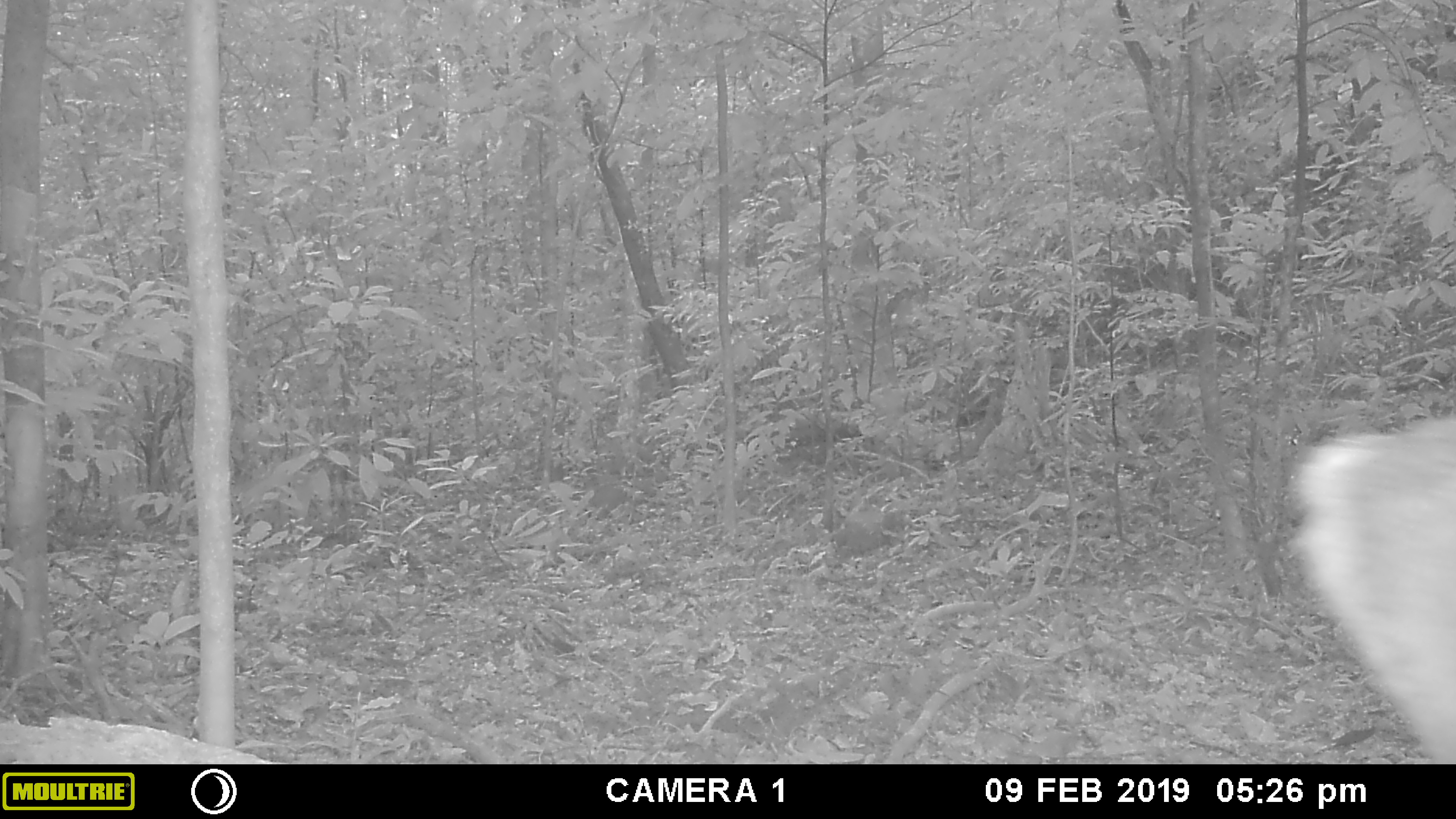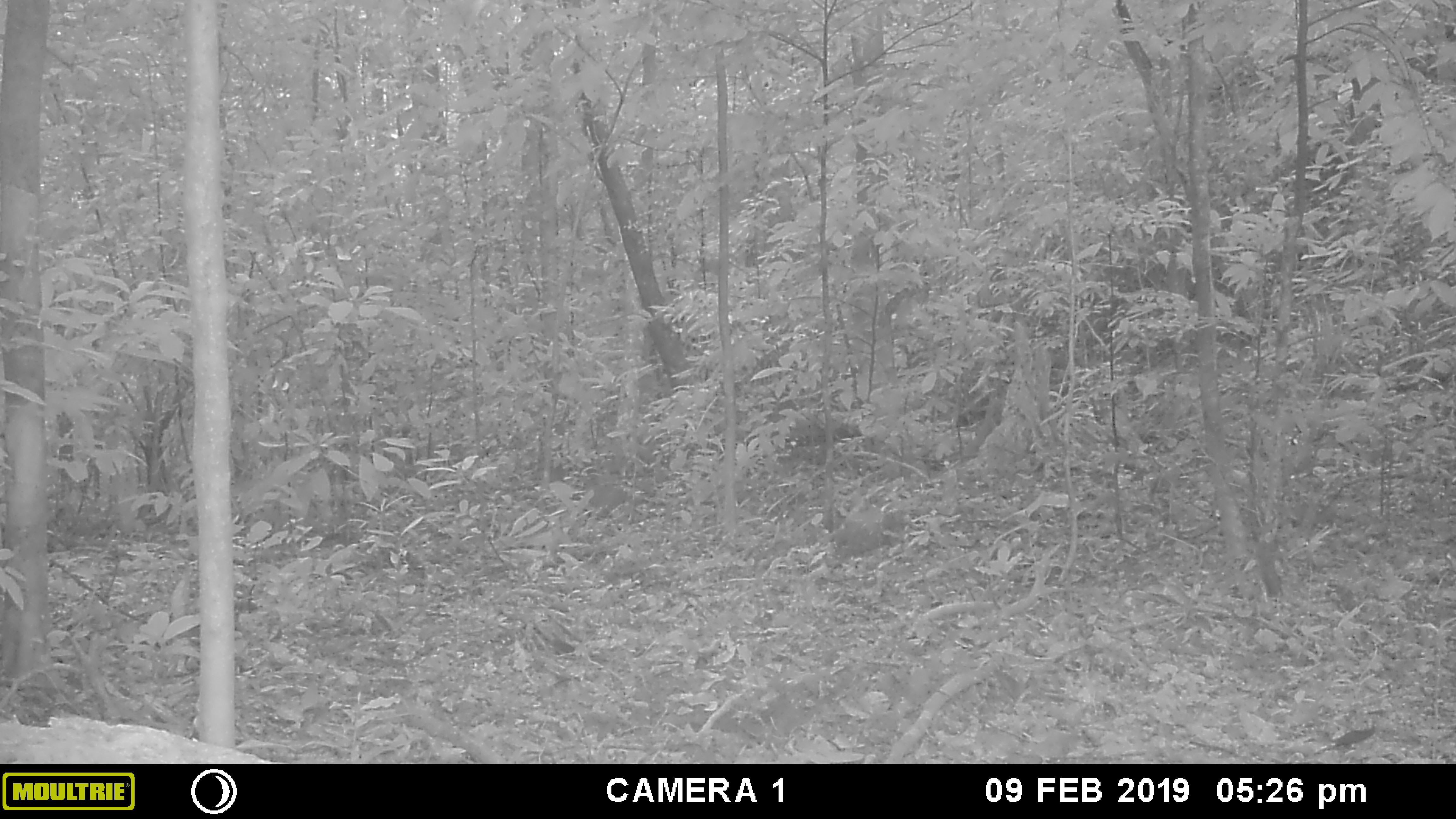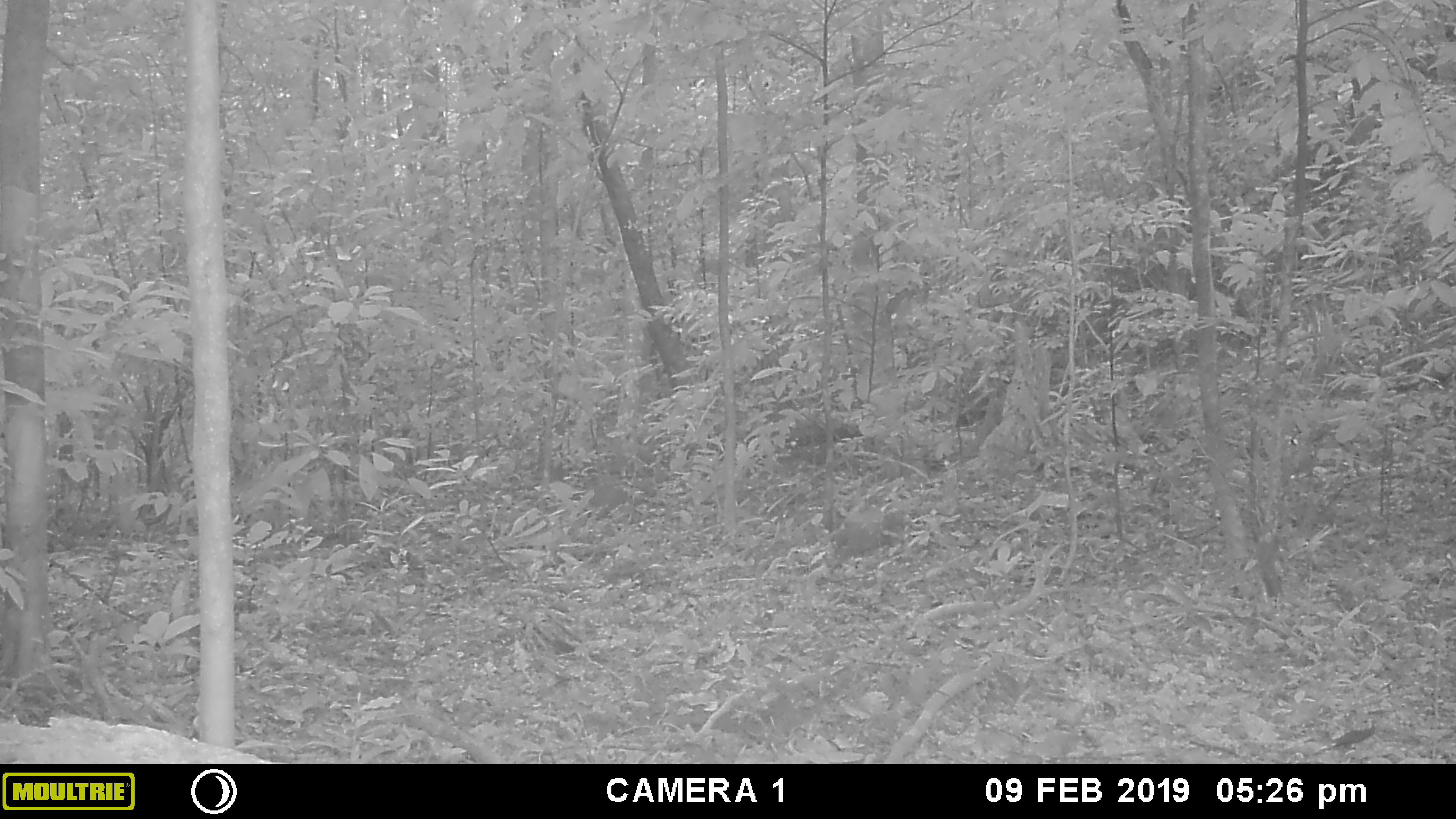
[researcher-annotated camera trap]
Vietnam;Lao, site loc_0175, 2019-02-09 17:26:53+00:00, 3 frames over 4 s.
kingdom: Animalia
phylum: Chordata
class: Mammalia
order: Artiodactyla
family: Cervidae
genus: Muntiacus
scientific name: Muntiacus vuquangensis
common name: large-antlered muntjac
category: large antlered muntjac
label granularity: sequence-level